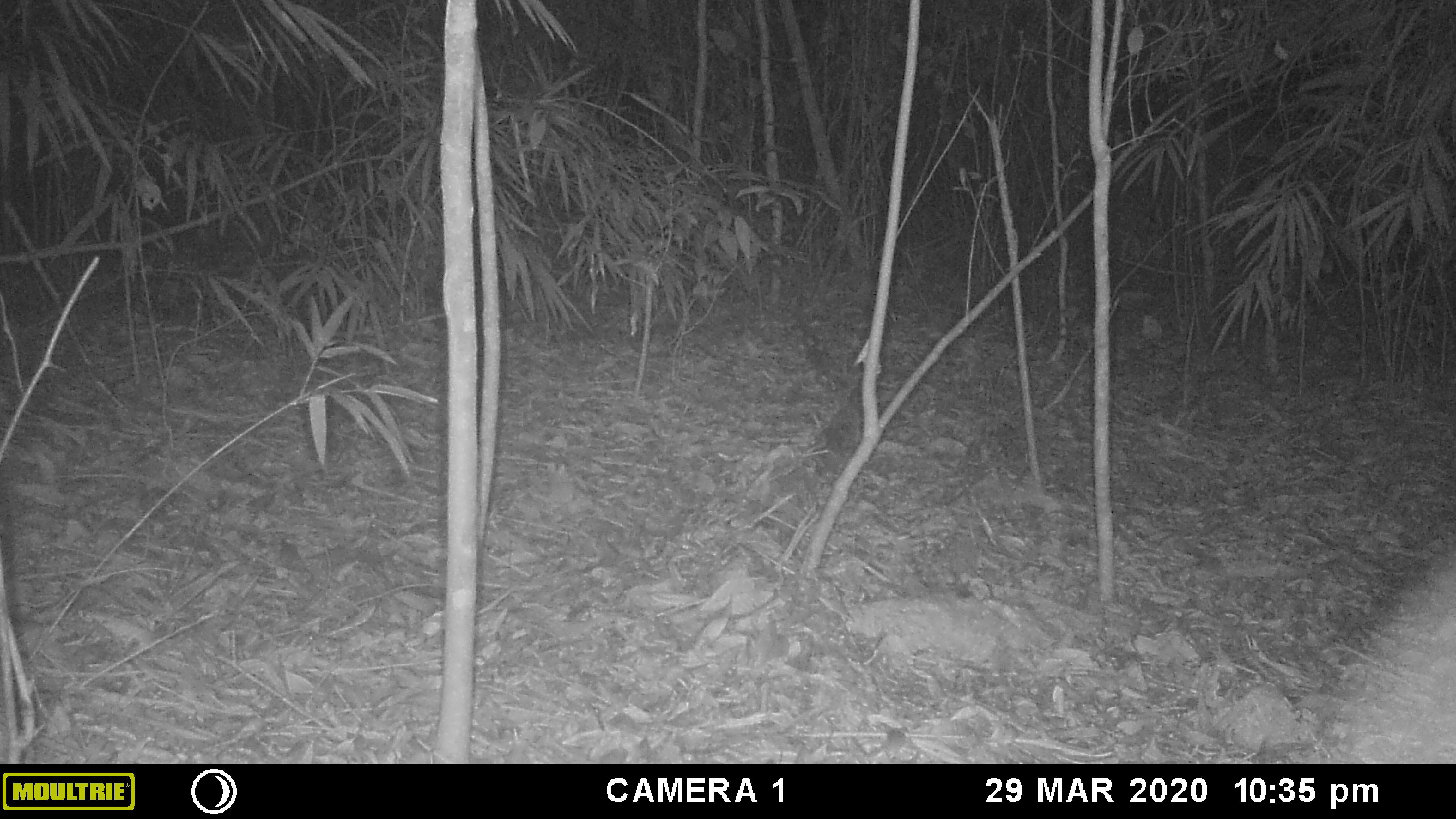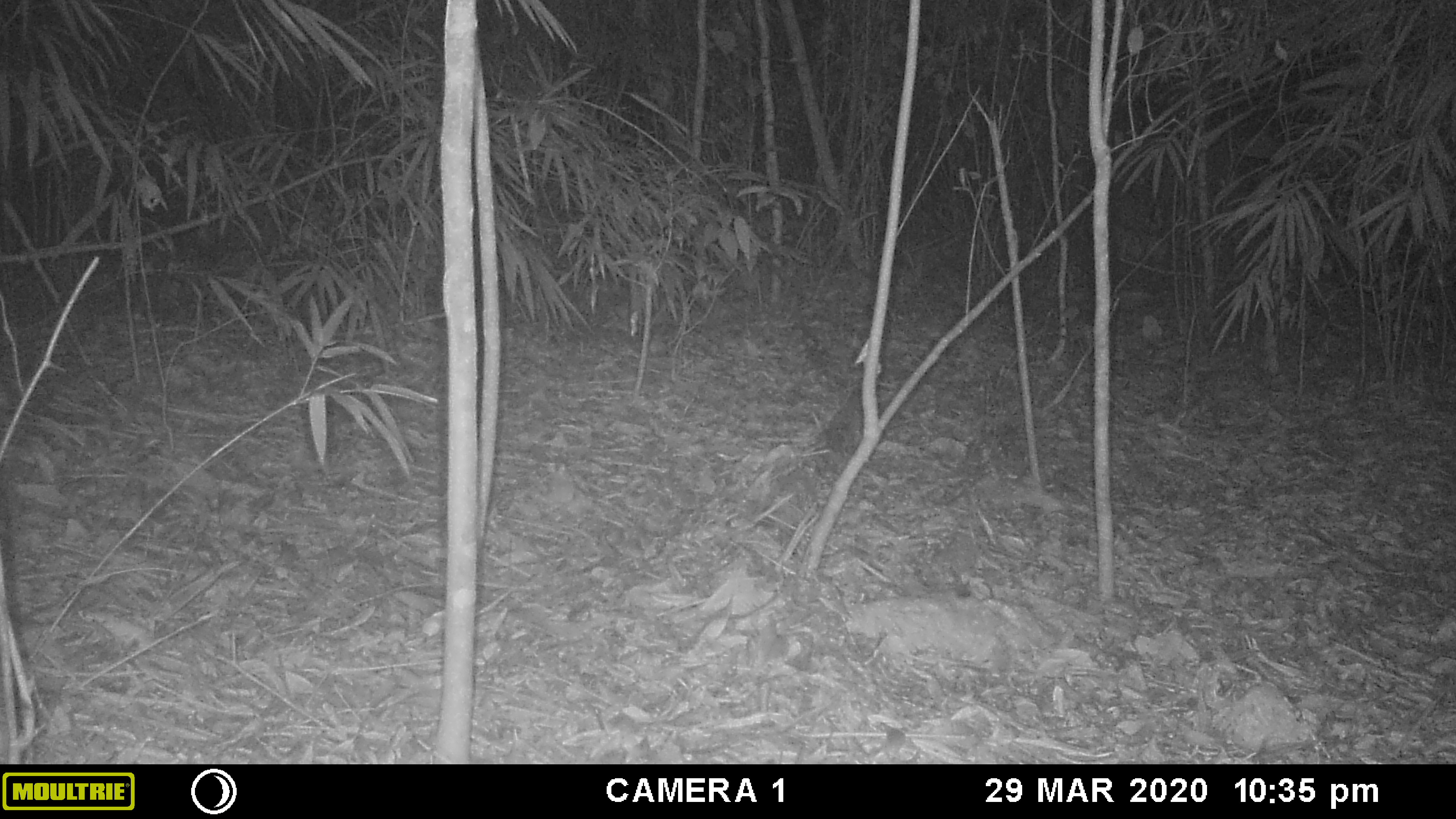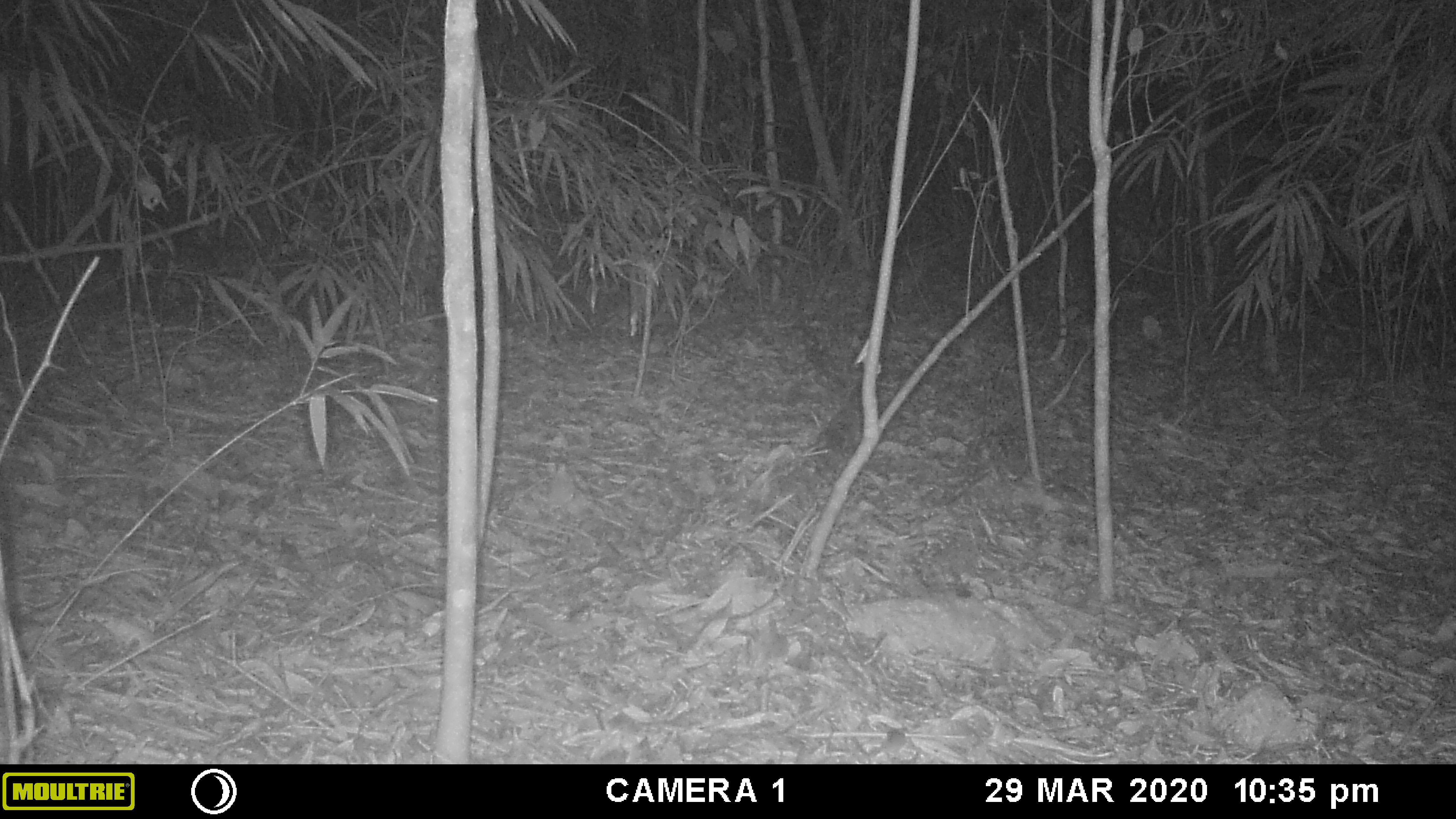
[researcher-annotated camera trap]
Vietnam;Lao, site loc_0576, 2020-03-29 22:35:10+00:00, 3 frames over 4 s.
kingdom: Animalia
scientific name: Animalia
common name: animal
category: unidentified animal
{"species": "unidentified animal (animal) (Animalia)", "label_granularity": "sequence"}